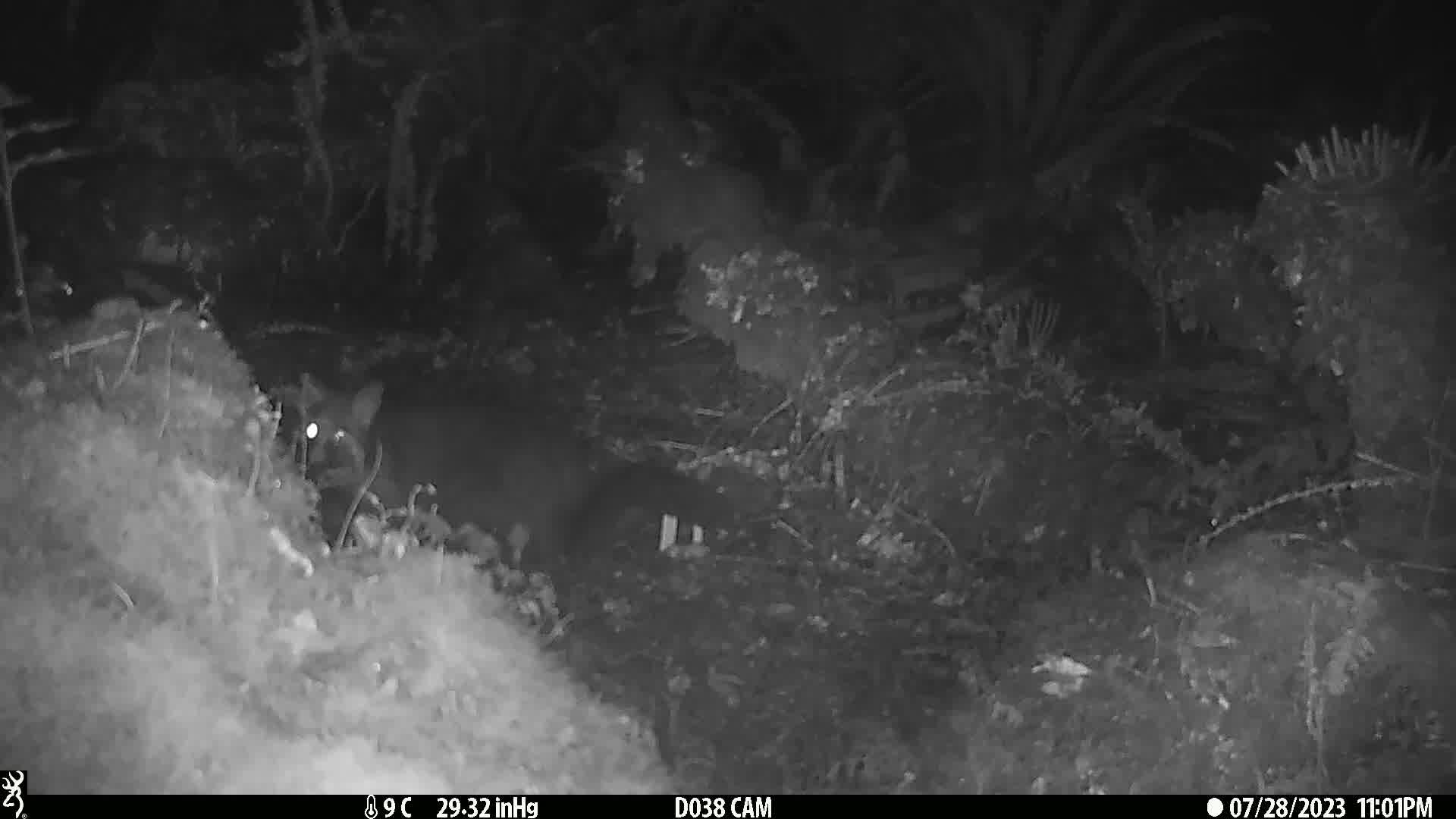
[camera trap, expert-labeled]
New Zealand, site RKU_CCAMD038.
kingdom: Animalia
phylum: Chordata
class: Mammalia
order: Diprotodontia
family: Phalangeridae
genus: Trichosurus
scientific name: Trichosurus vulpecula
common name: common brushtail possum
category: possum